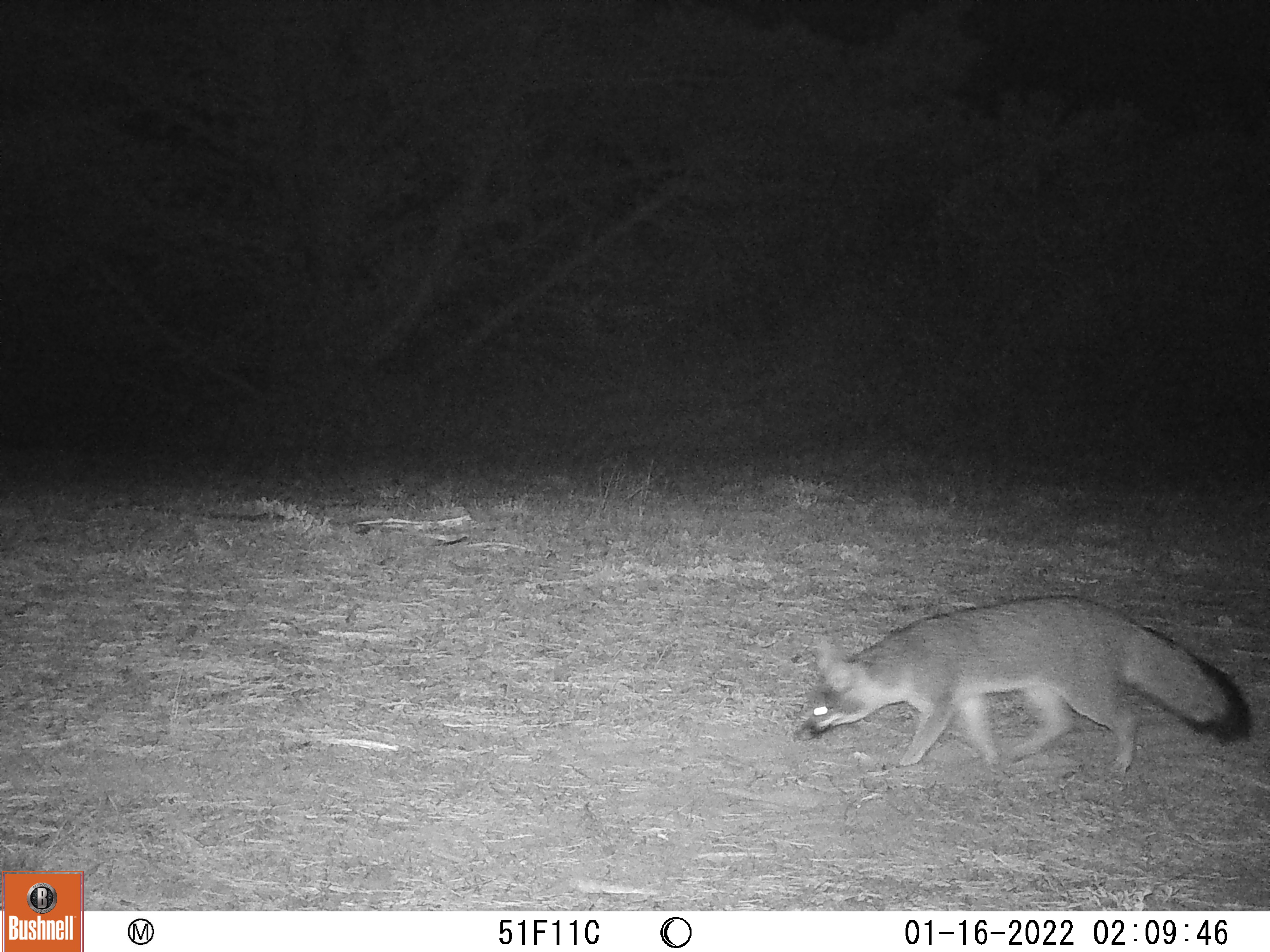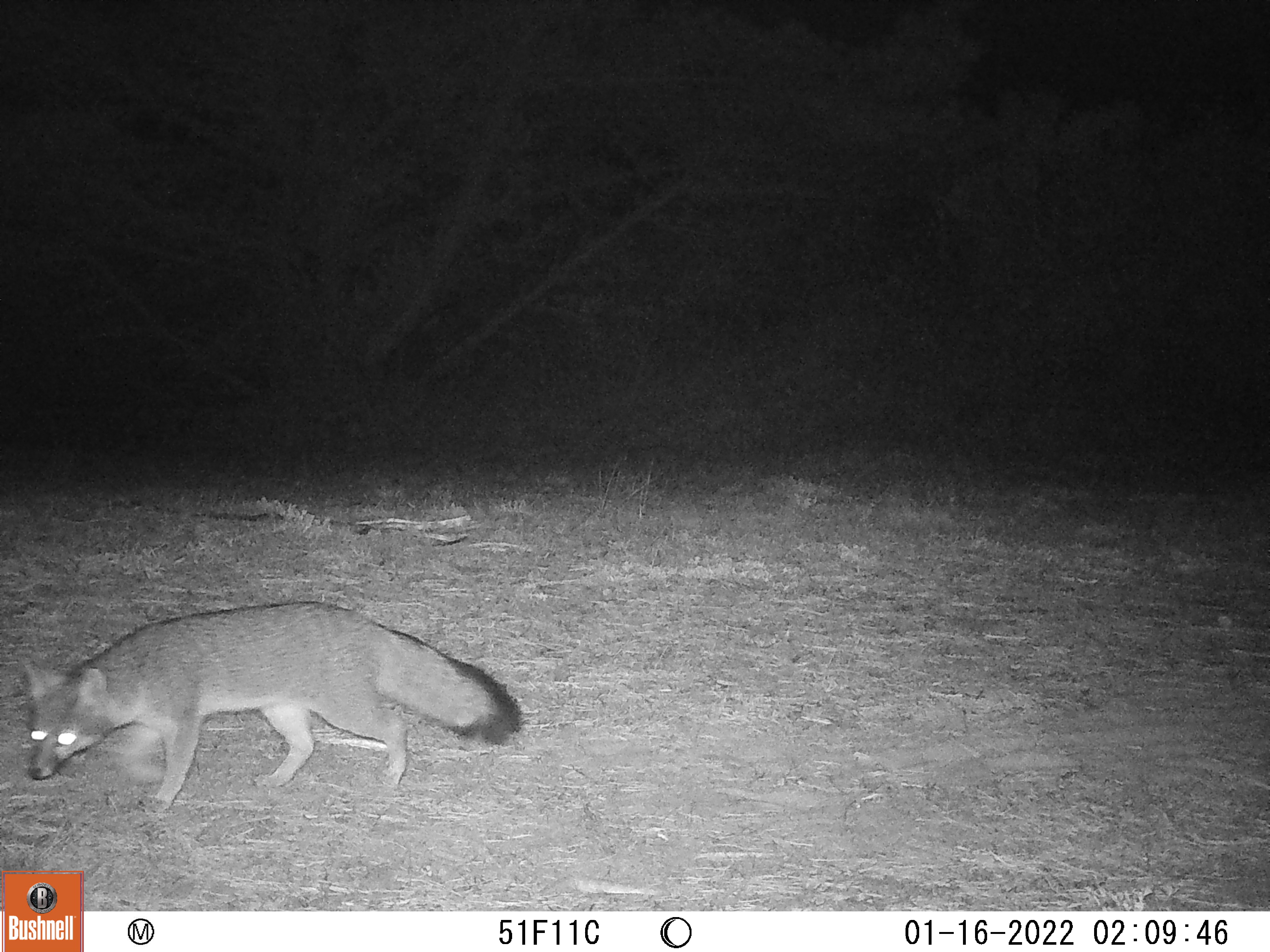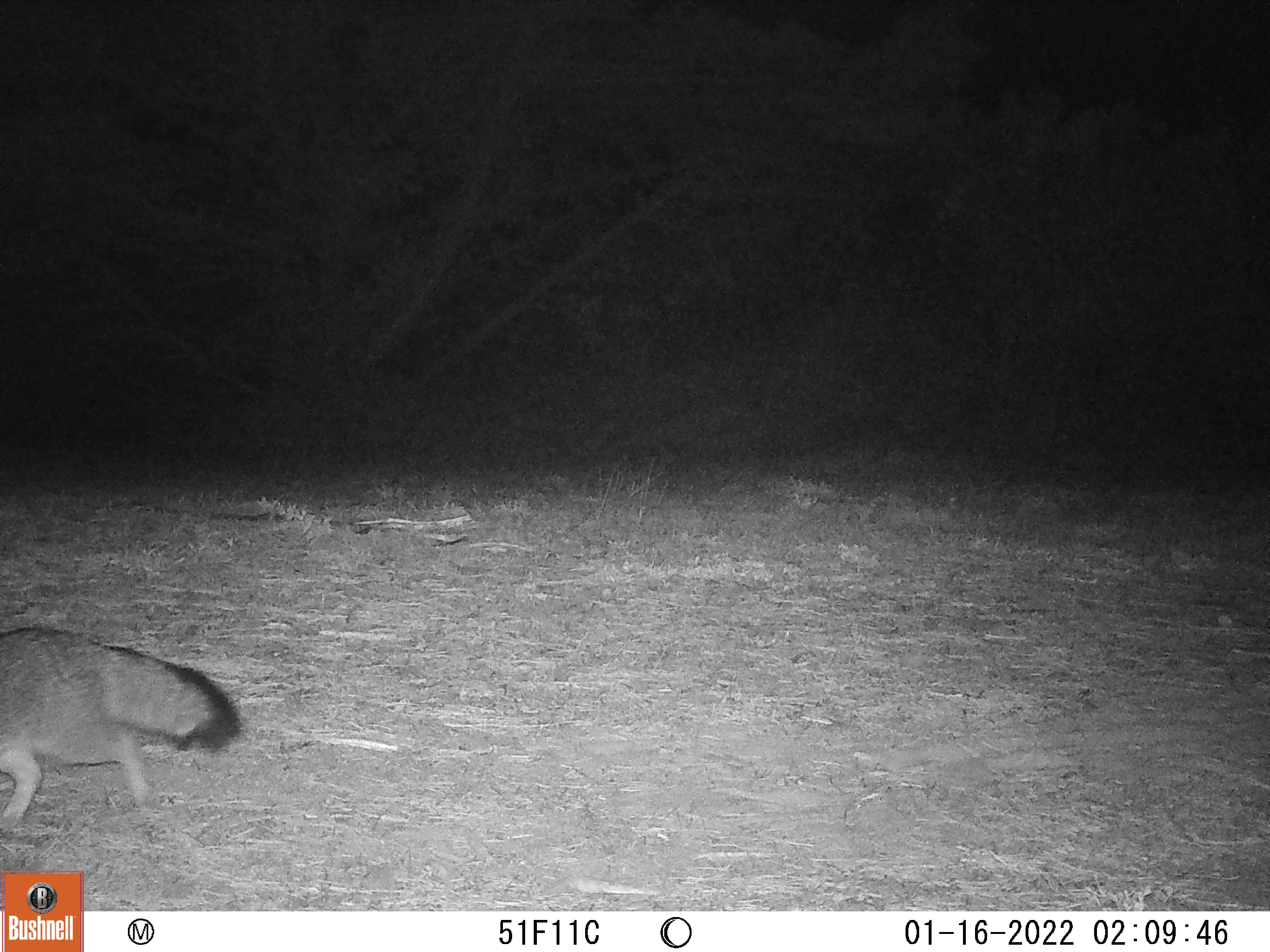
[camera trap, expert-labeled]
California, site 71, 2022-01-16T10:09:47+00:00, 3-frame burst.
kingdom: Animalia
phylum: Chordata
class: Mammalia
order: Carnivora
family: Canidae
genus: Urocyon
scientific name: Urocyon cinereoargenteus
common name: gray fox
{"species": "gray fox (Urocyon cinereoargenteus)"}